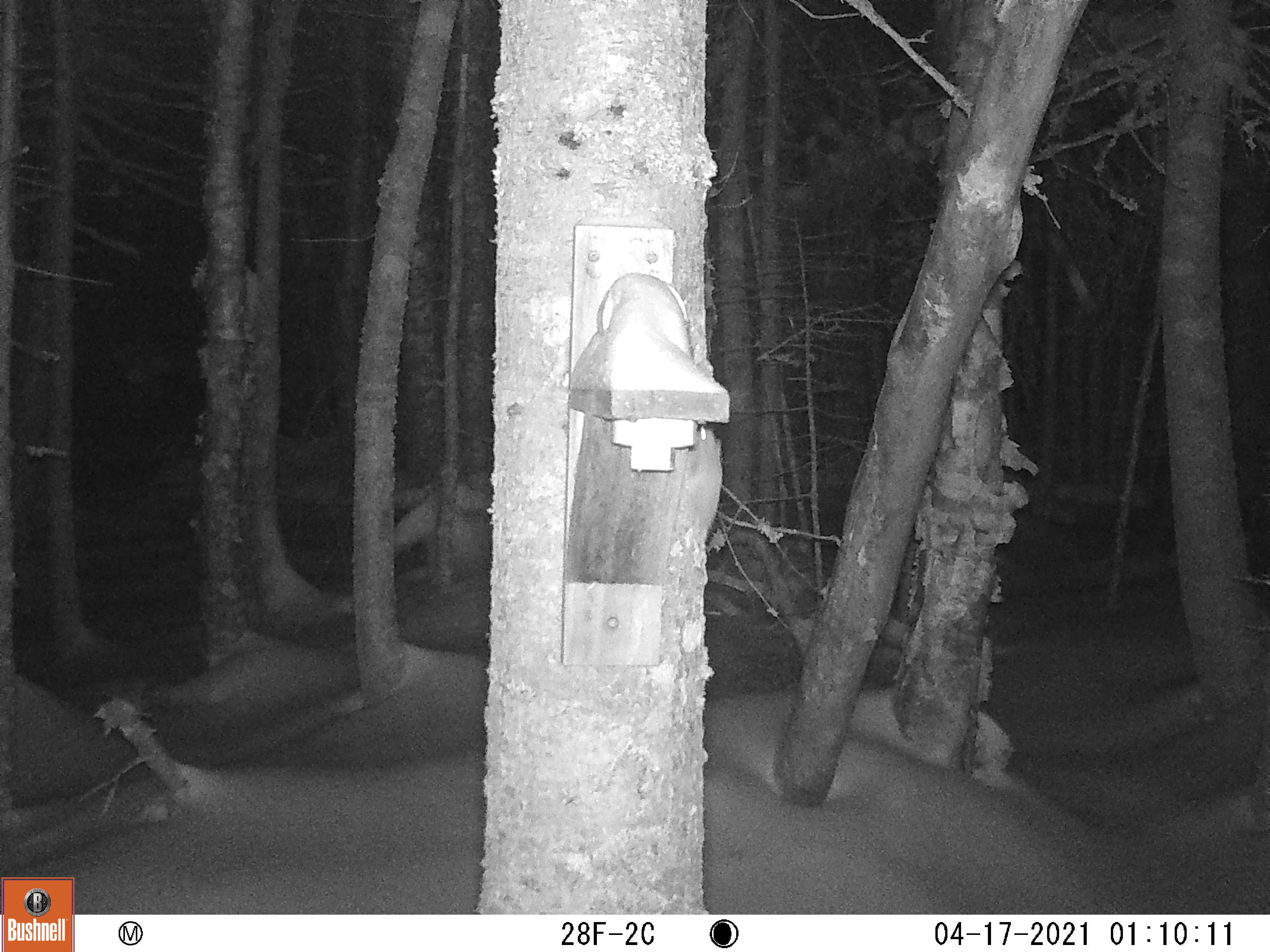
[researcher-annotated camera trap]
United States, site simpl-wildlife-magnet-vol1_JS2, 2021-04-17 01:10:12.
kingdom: Animalia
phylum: Chordata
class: Mammalia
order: Rodentia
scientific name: Rodentia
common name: mouse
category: mouse sp.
Mouse sp. (mouse) (Rodentia).